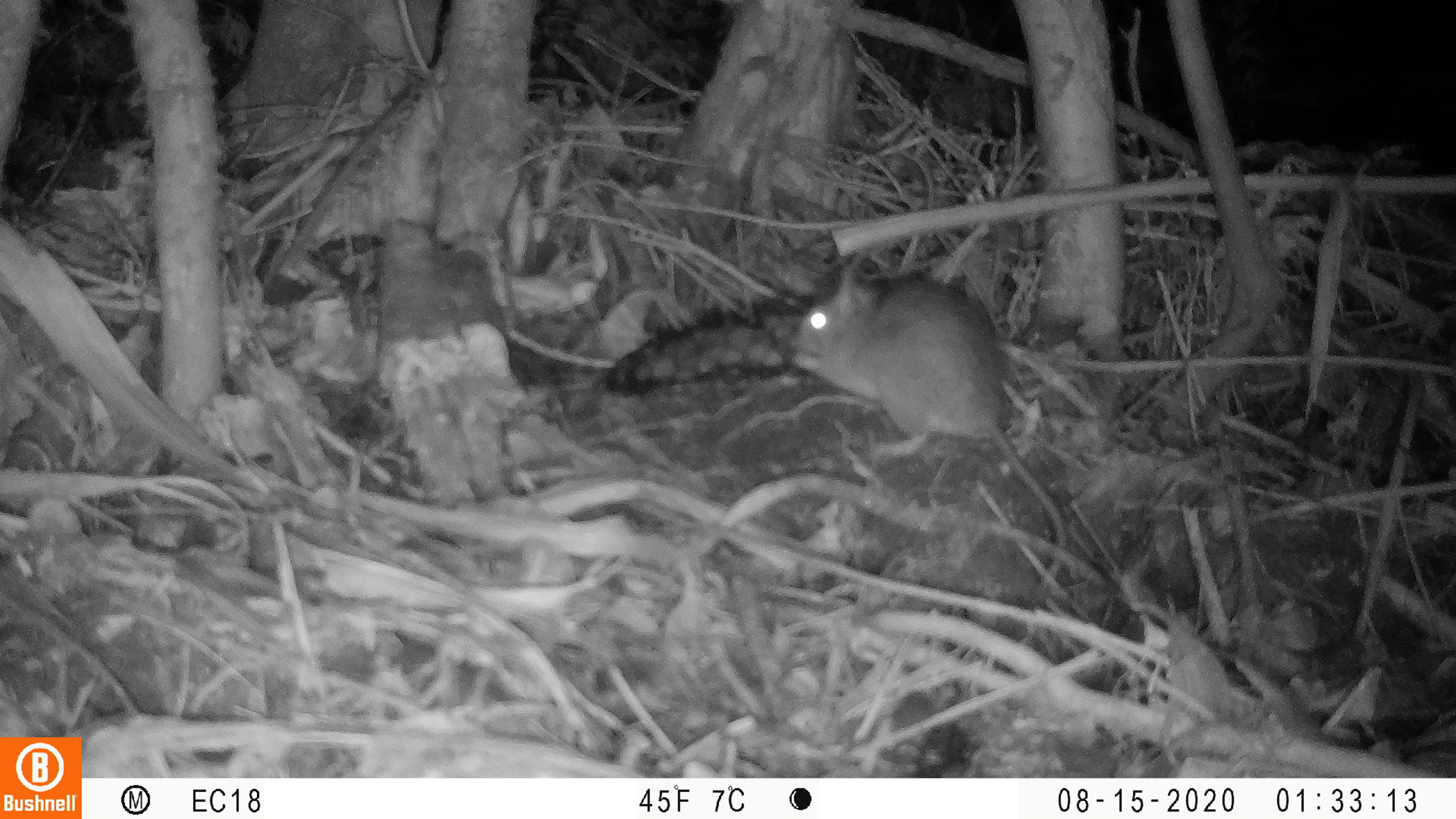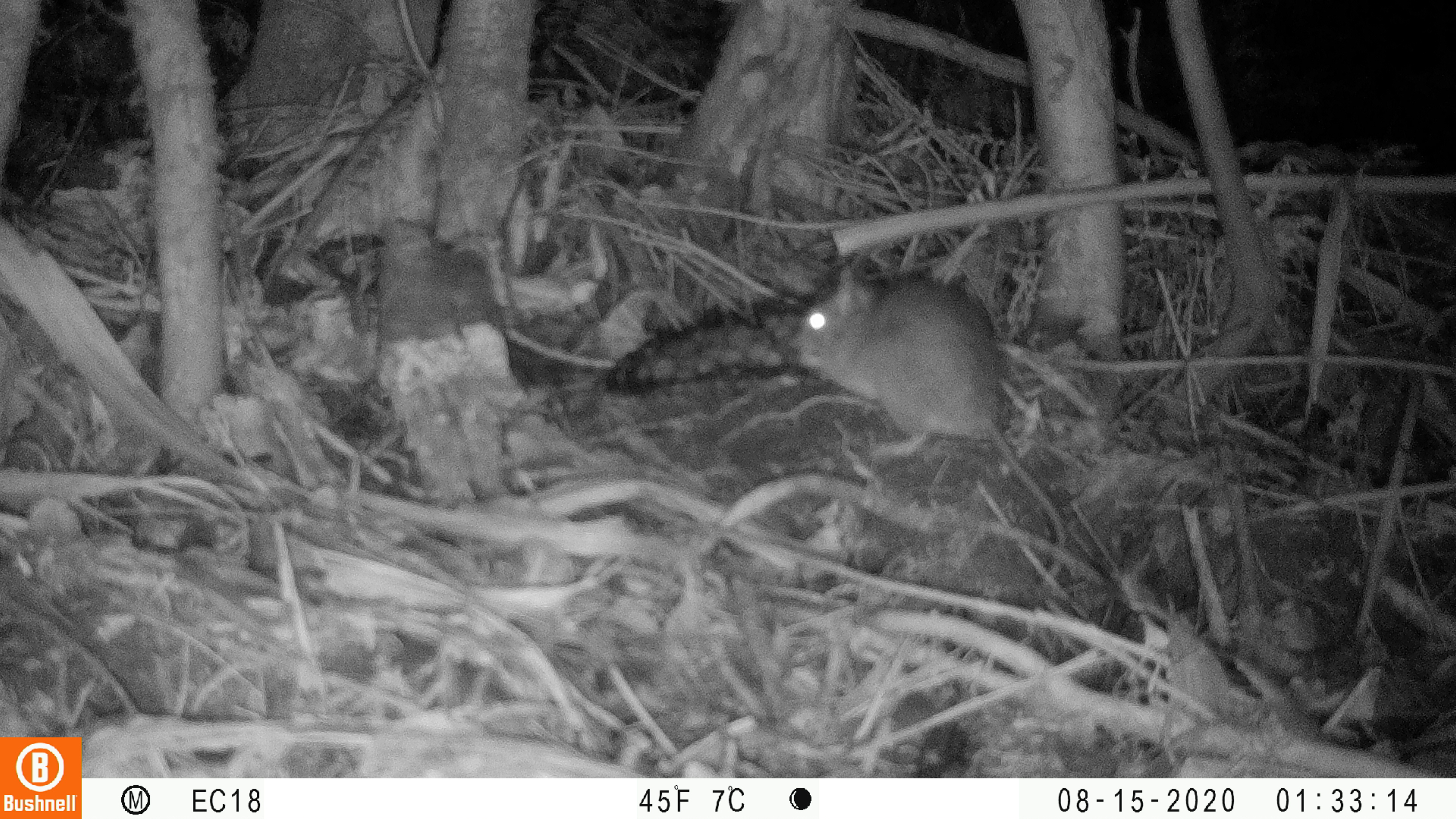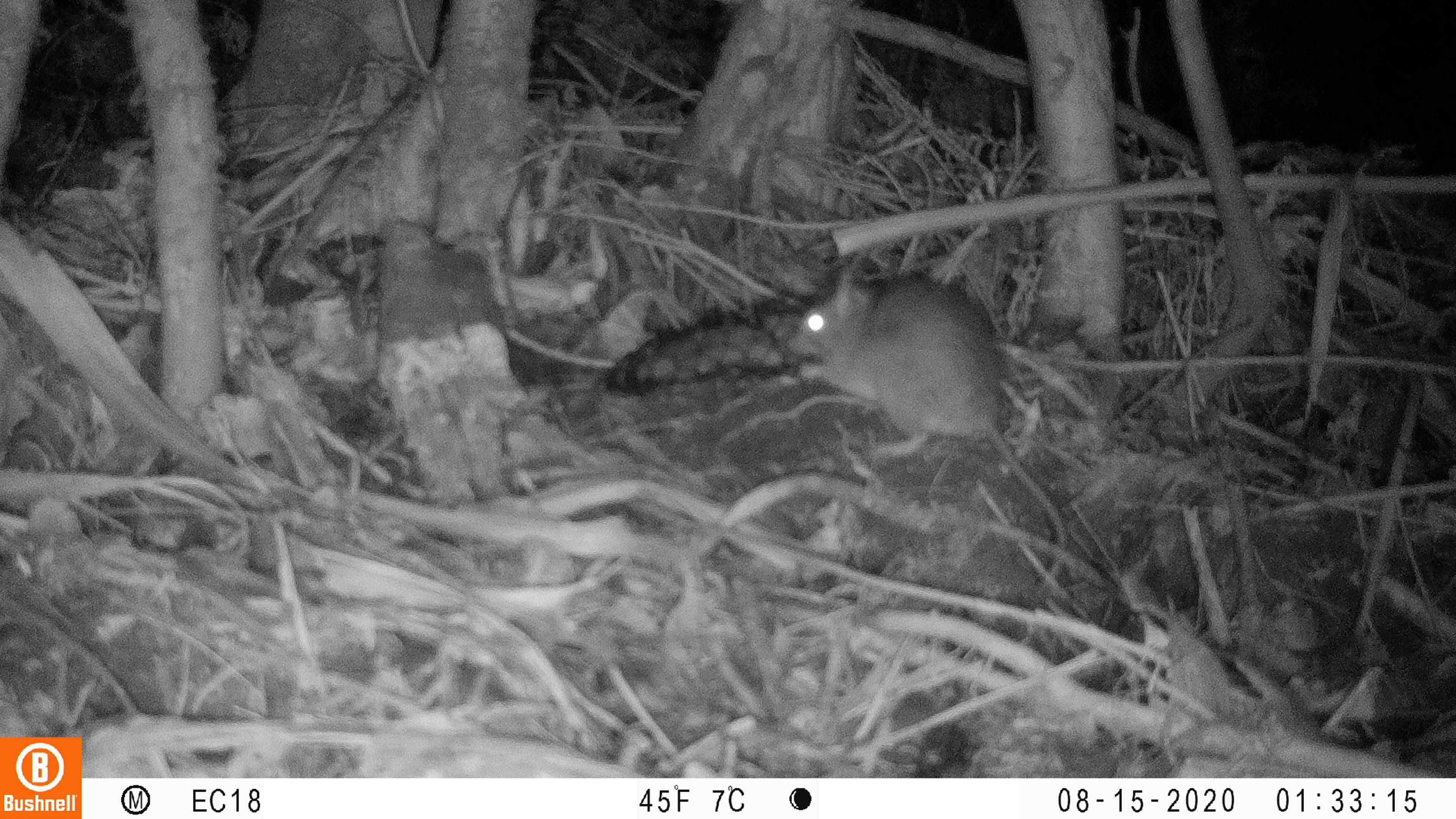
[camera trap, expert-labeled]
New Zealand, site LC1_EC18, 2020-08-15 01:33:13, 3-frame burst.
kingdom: Animalia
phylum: Chordata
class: Mammalia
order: Rodentia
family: Muridae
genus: Rattus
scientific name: Rattus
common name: rat